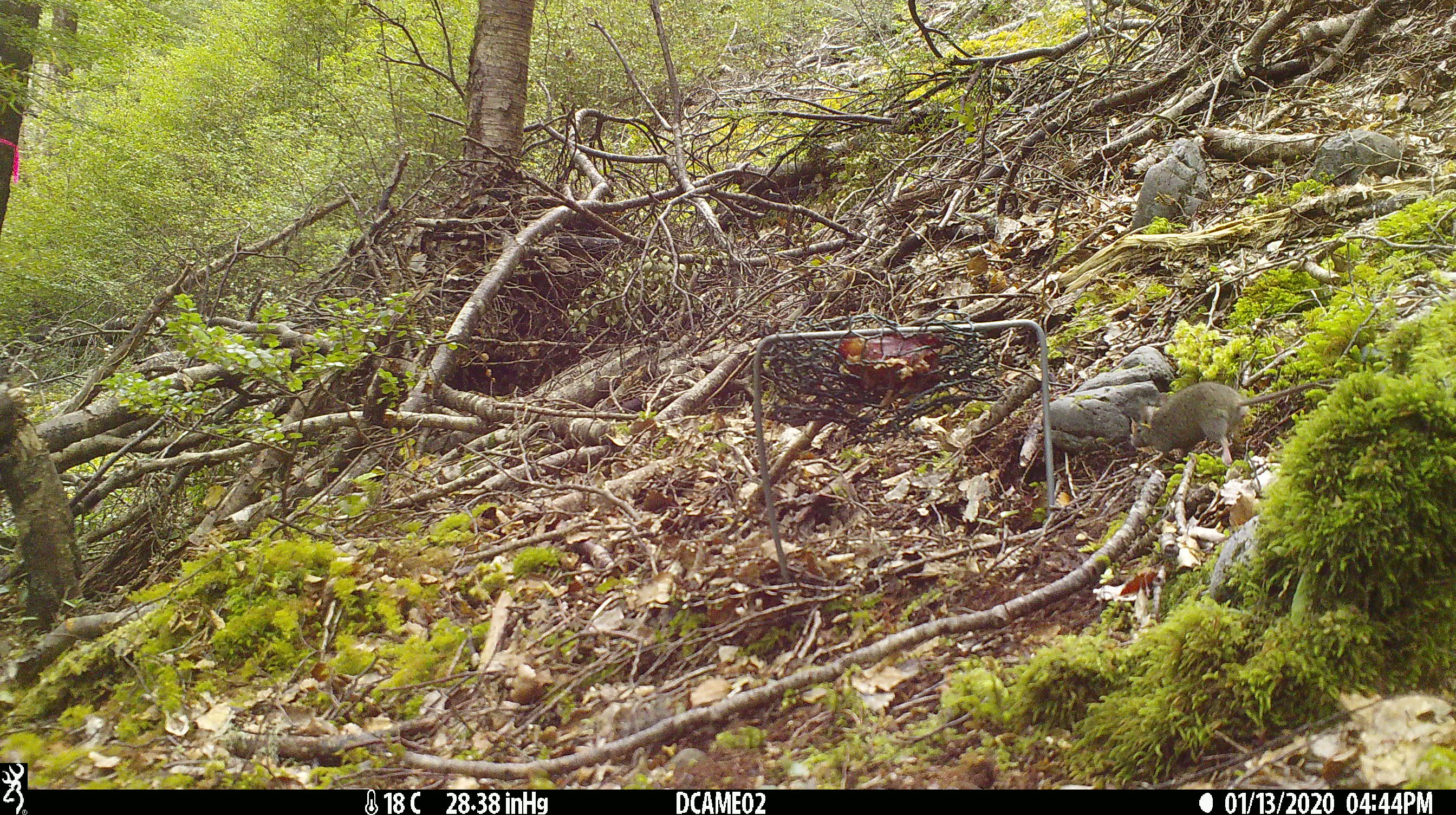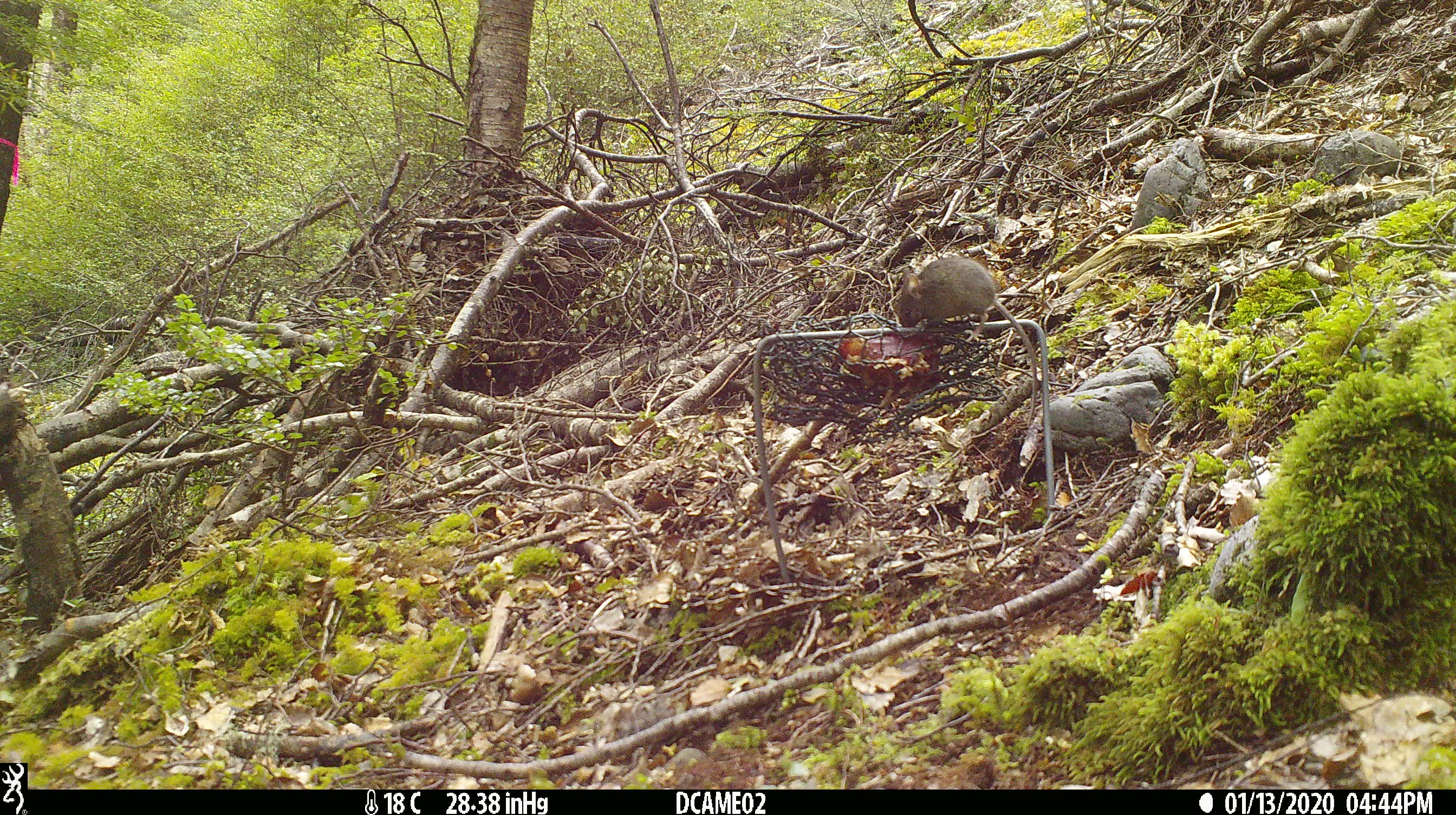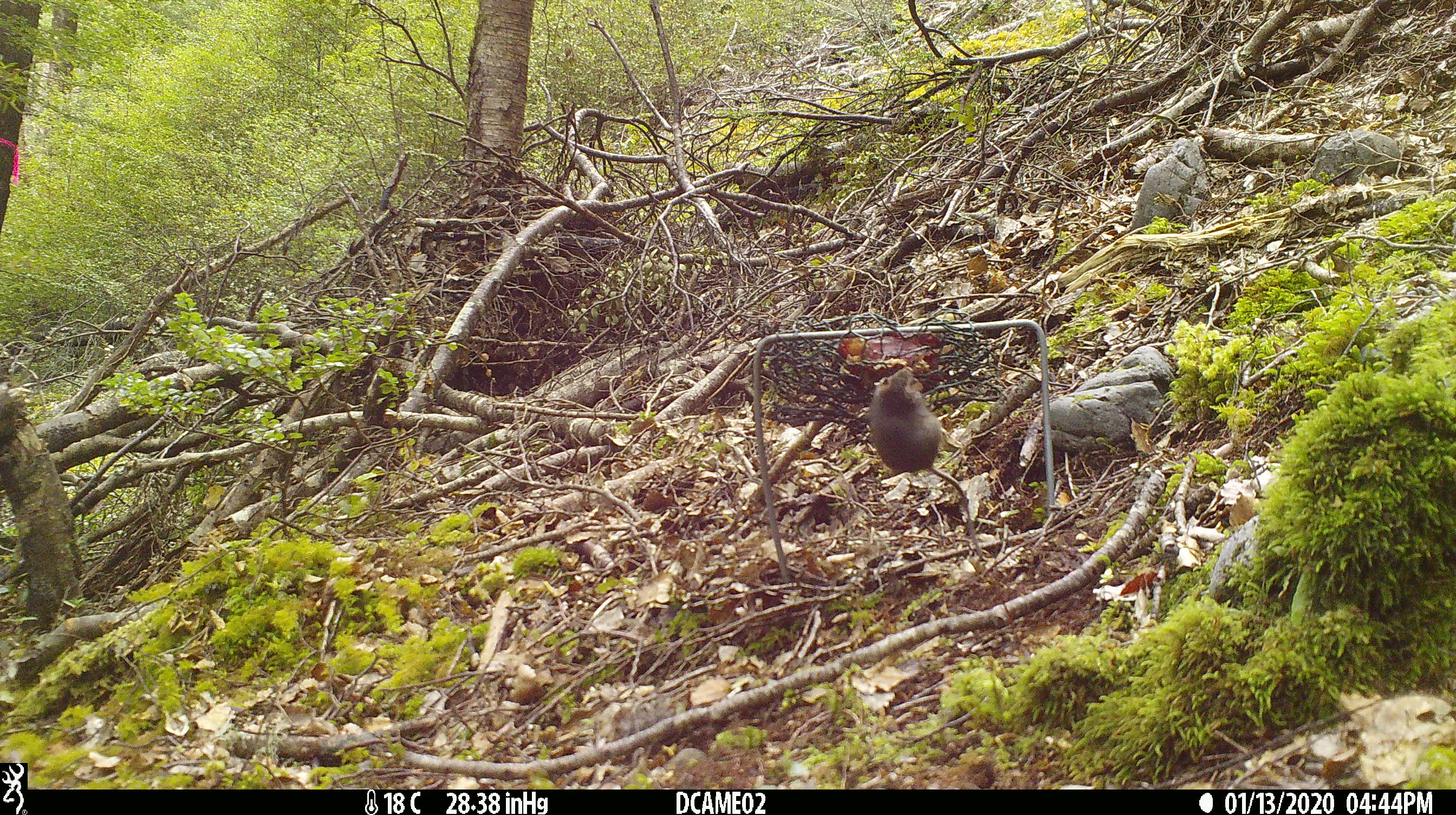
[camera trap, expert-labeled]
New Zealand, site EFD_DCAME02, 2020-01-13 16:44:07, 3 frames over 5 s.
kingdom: Animalia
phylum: Chordata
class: Mammalia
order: Rodentia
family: Muridae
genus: Mus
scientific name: Mus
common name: mouse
Mouse (Mus).